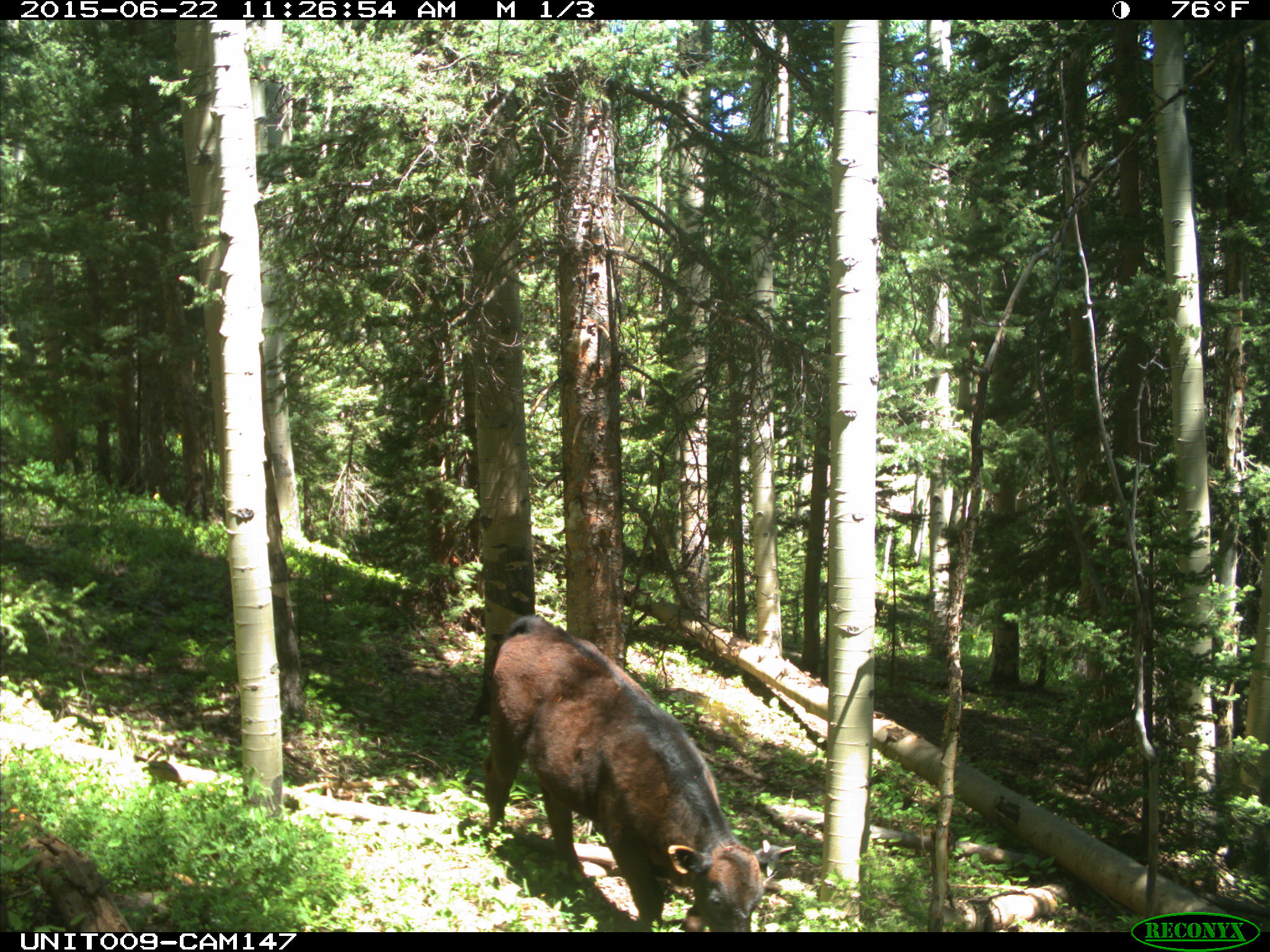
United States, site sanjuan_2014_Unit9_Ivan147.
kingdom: Animalia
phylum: Chordata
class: Mammalia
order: Artiodactyla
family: Bovidae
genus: Bos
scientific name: Bos taurus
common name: domestic cow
Bos taurus (domestic cow).